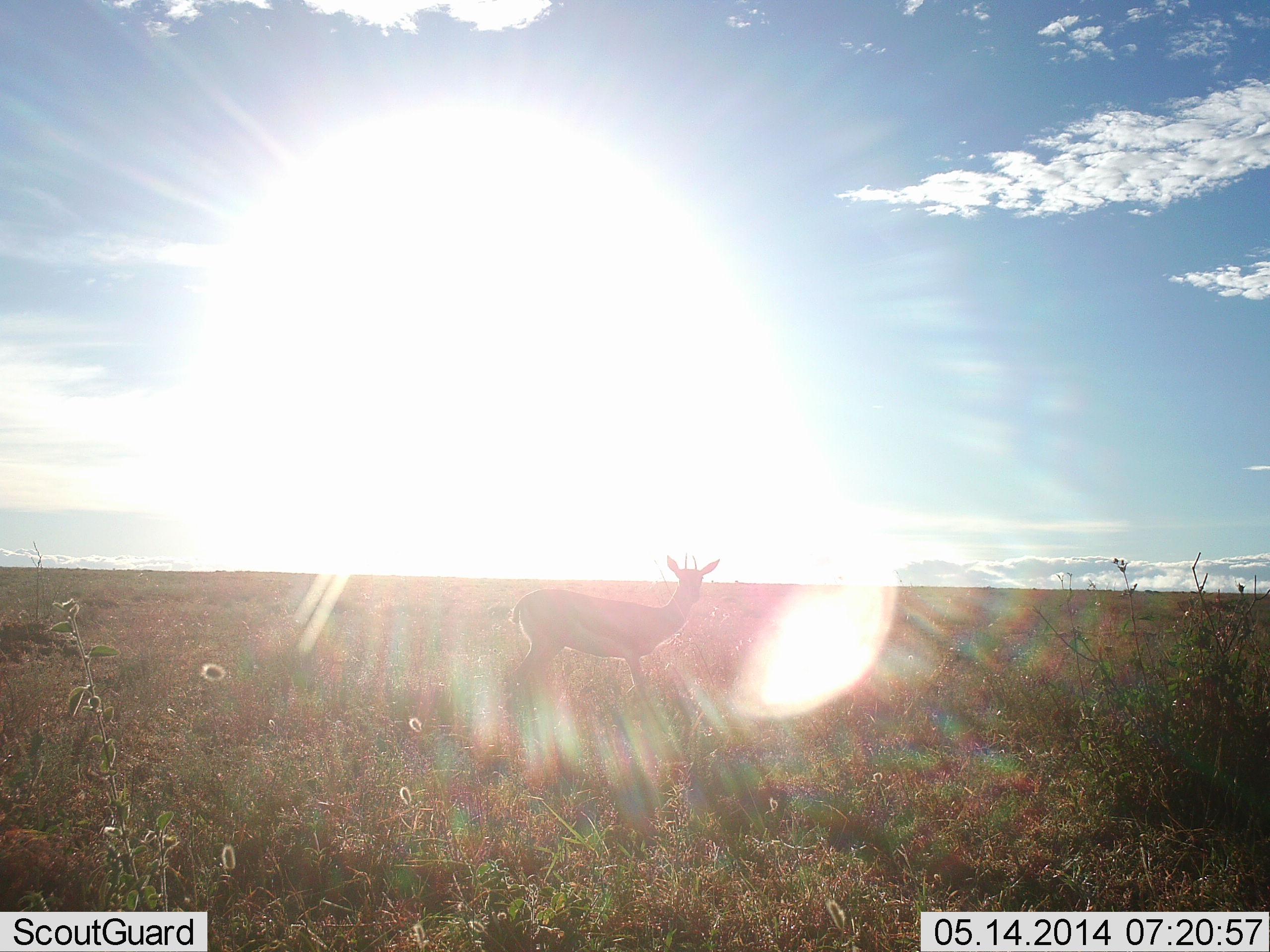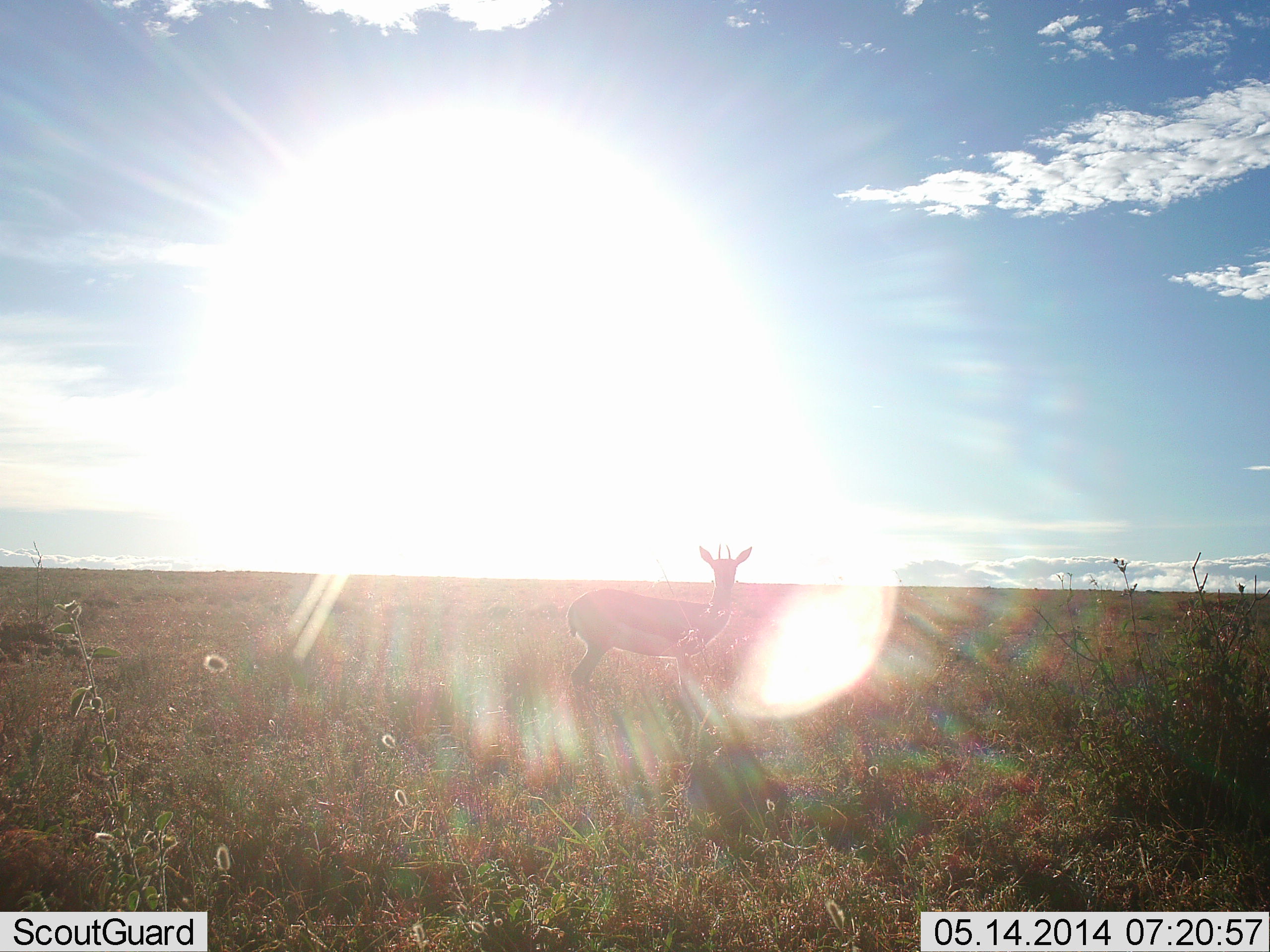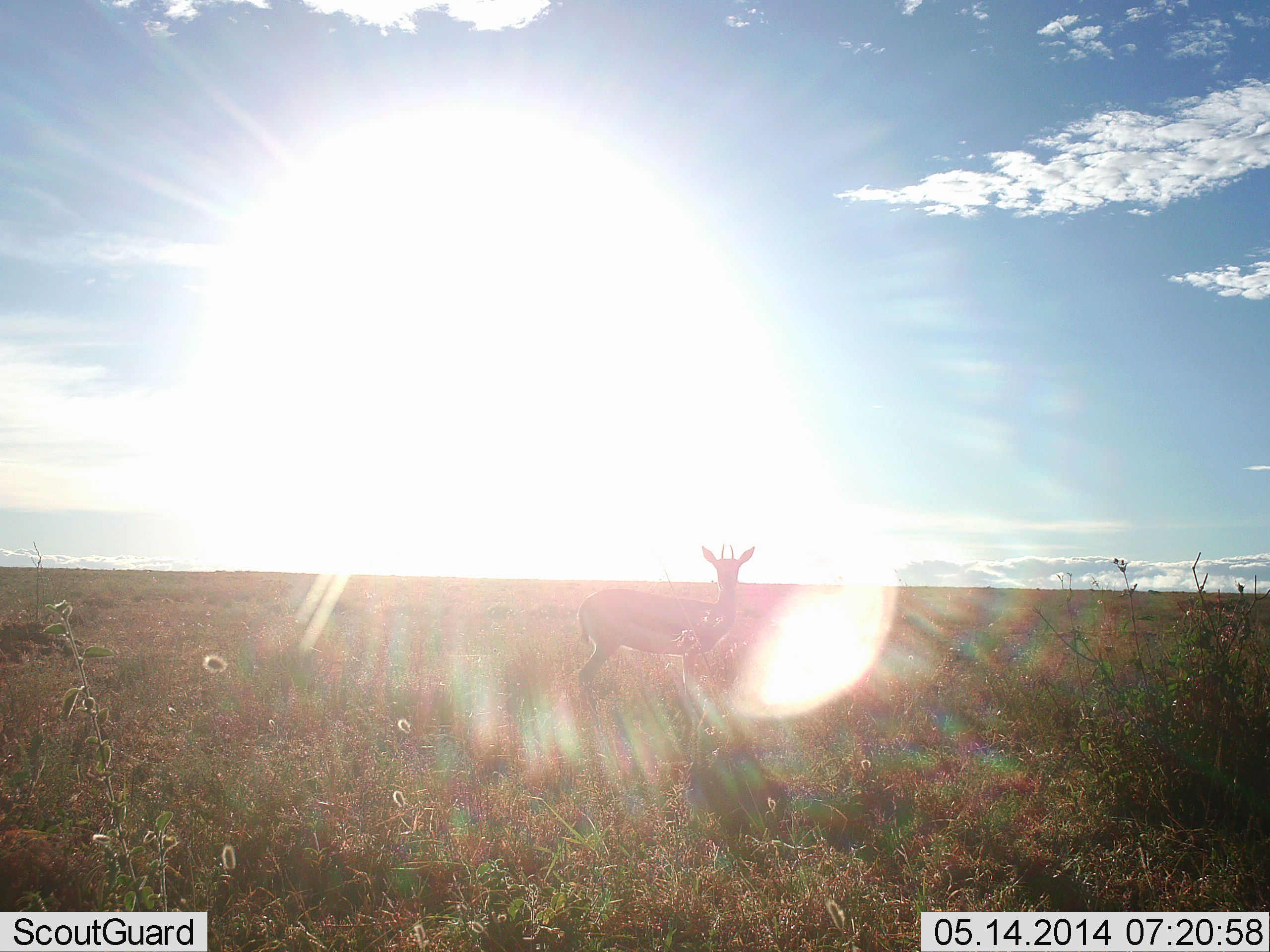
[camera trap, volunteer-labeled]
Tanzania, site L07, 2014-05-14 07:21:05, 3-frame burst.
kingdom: Animalia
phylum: Chordata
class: Mammalia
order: Artiodactyla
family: Bovidae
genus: Eudorcas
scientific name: Eudorcas thomsonii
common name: thomson's gazelle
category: gazellethomsons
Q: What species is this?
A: Gazellethomsons (thomson's gazelle) (Eudorcas thomsonii).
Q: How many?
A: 1.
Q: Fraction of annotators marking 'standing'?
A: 90%.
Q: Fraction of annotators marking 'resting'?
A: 0%.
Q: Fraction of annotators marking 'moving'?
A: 10%.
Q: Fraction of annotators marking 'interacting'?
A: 0%.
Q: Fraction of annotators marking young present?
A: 0%.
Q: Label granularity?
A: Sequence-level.